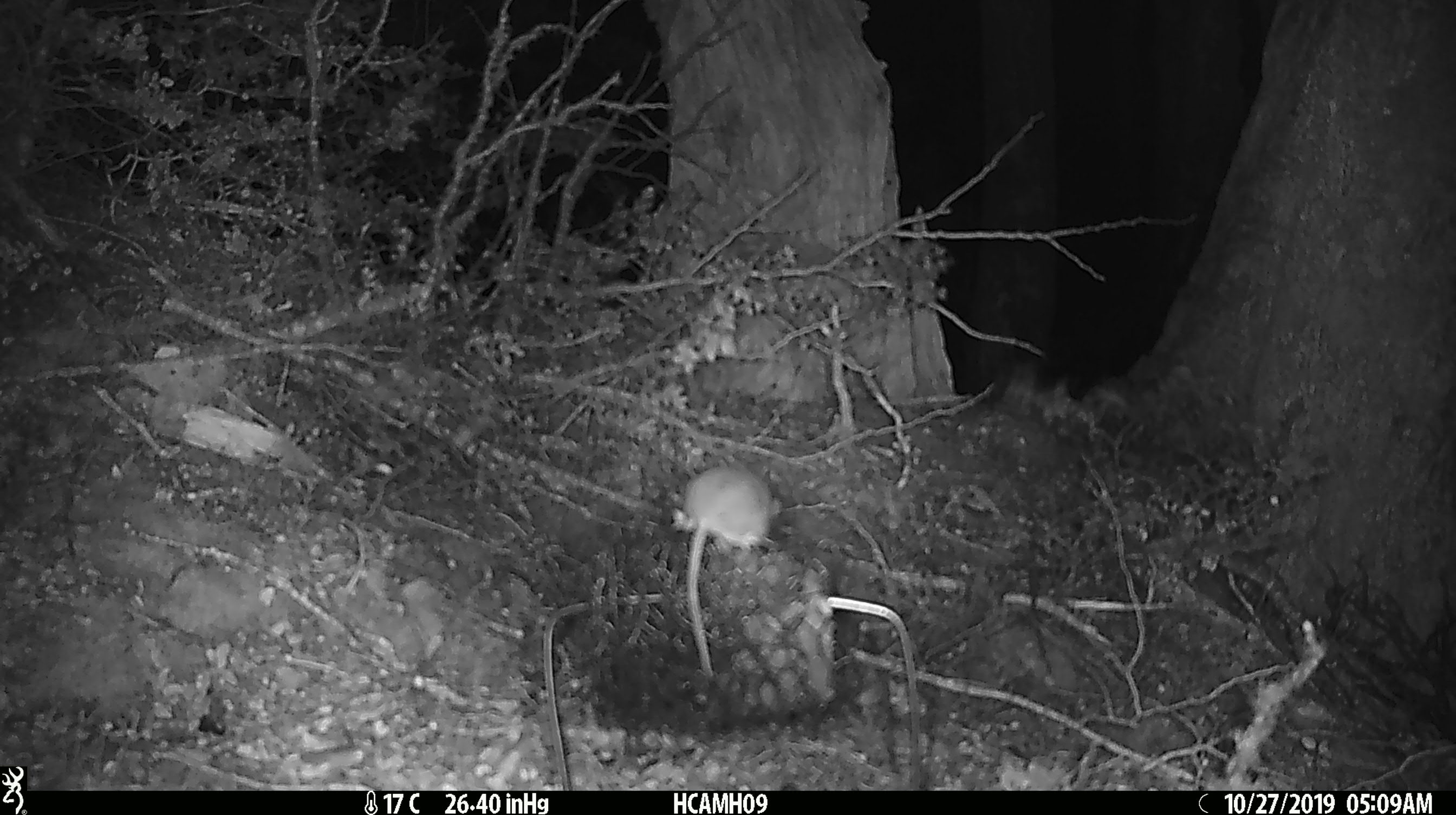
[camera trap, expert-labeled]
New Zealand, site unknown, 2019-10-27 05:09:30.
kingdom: Animalia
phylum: Chordata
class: Mammalia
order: Rodentia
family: Muridae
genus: Mus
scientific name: Mus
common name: mouse